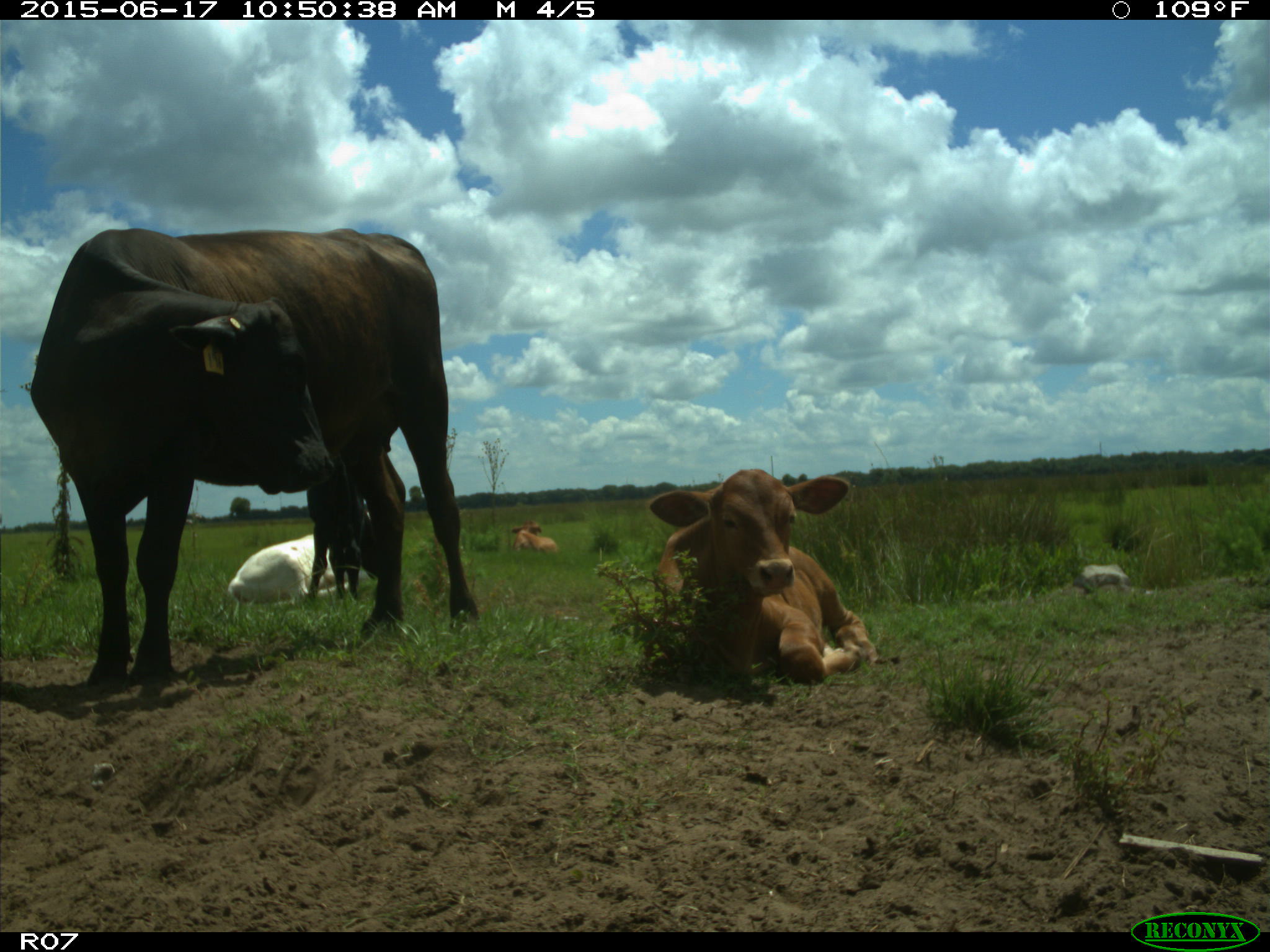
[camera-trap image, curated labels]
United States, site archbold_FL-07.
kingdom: Animalia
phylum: Chordata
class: Mammalia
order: Artiodactyla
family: Bovidae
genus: Bos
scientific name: Bos taurus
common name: domestic cow